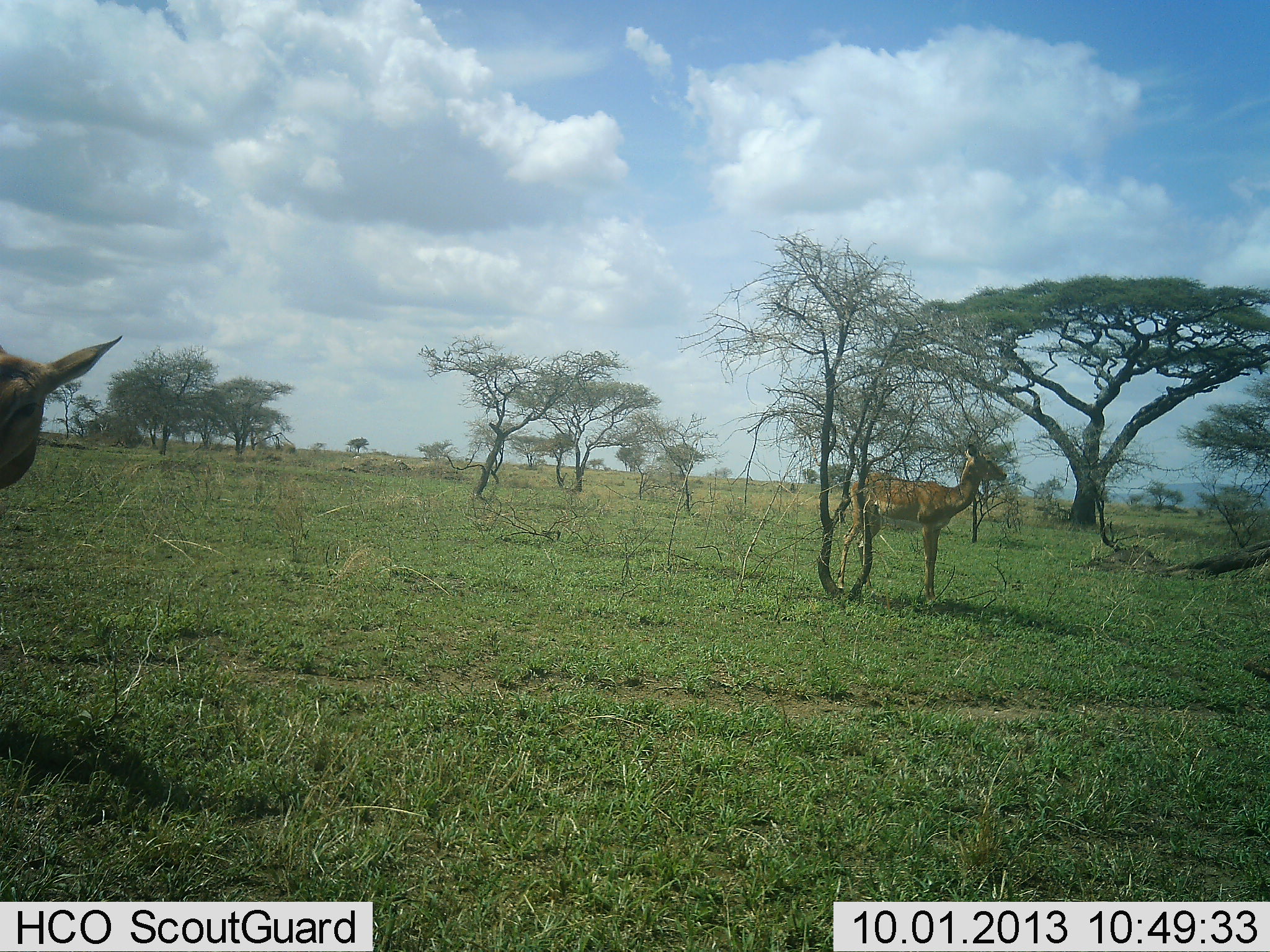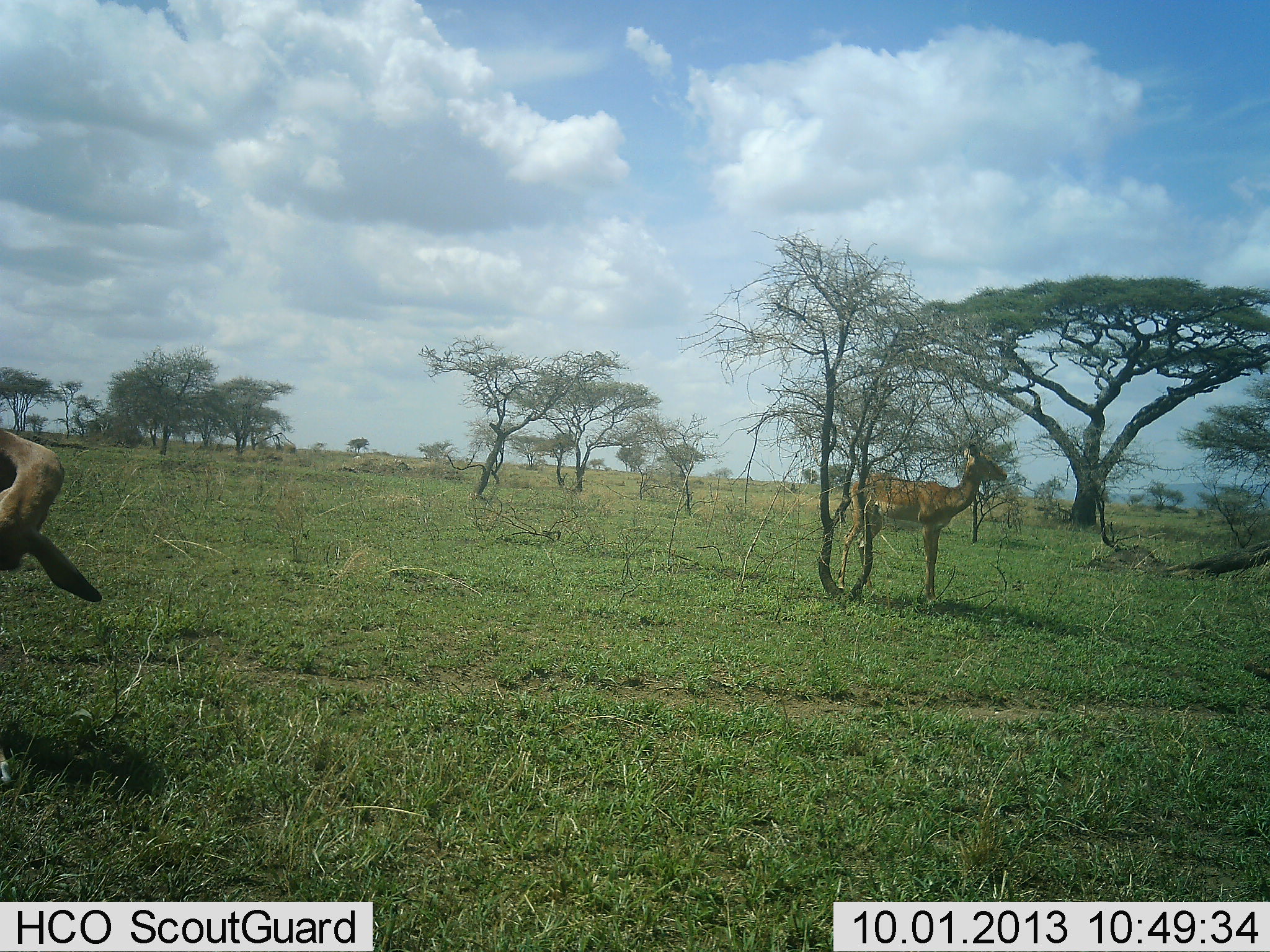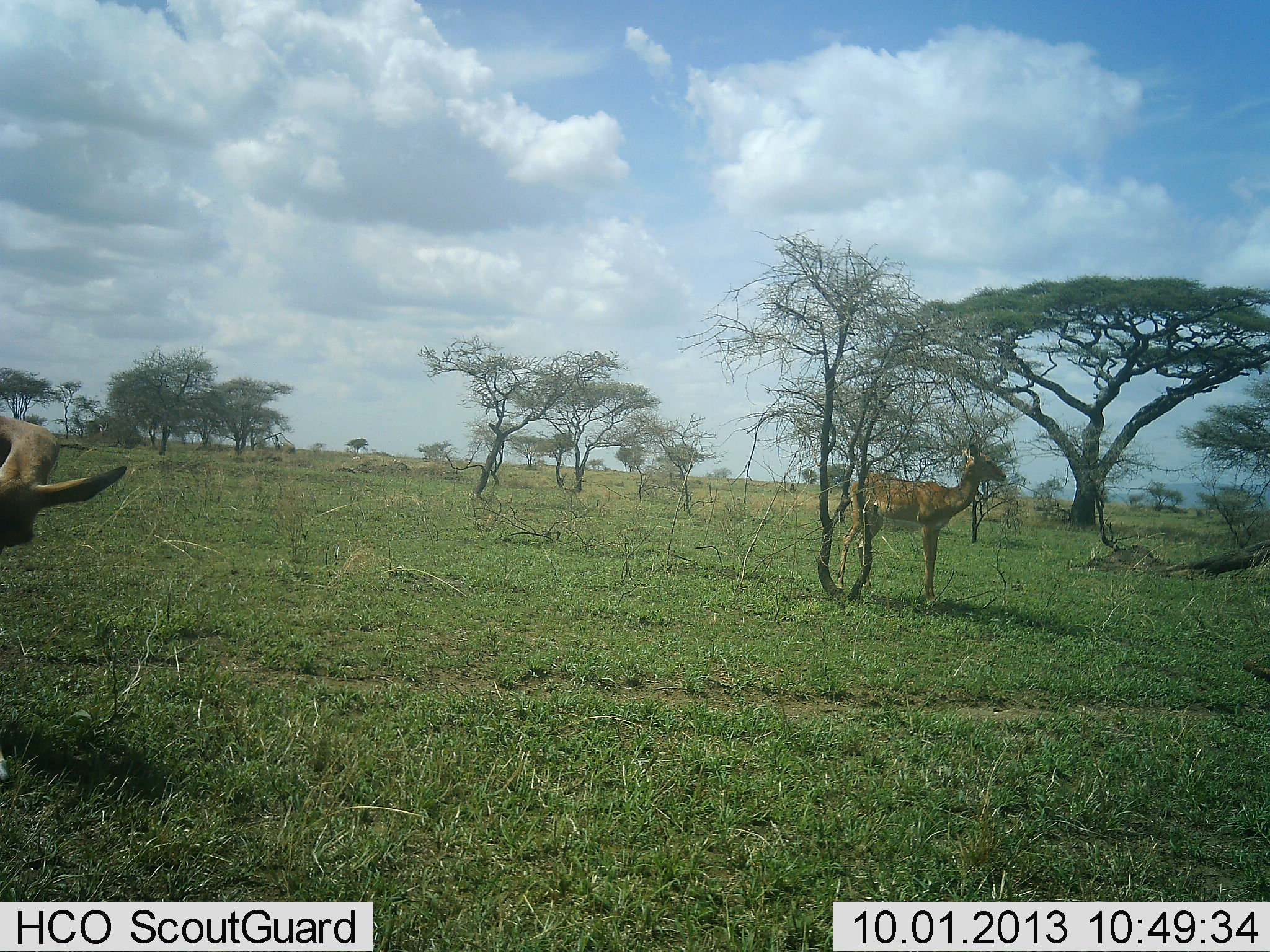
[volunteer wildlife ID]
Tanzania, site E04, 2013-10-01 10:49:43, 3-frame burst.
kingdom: Animalia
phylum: Chordata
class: Mammalia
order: Artiodactyla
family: Bovidae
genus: Aepyceros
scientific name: Aepyceros melampus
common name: impala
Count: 2.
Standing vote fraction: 100%.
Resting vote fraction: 0%.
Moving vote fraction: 0%.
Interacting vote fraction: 0%.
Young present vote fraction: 0%.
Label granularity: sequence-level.